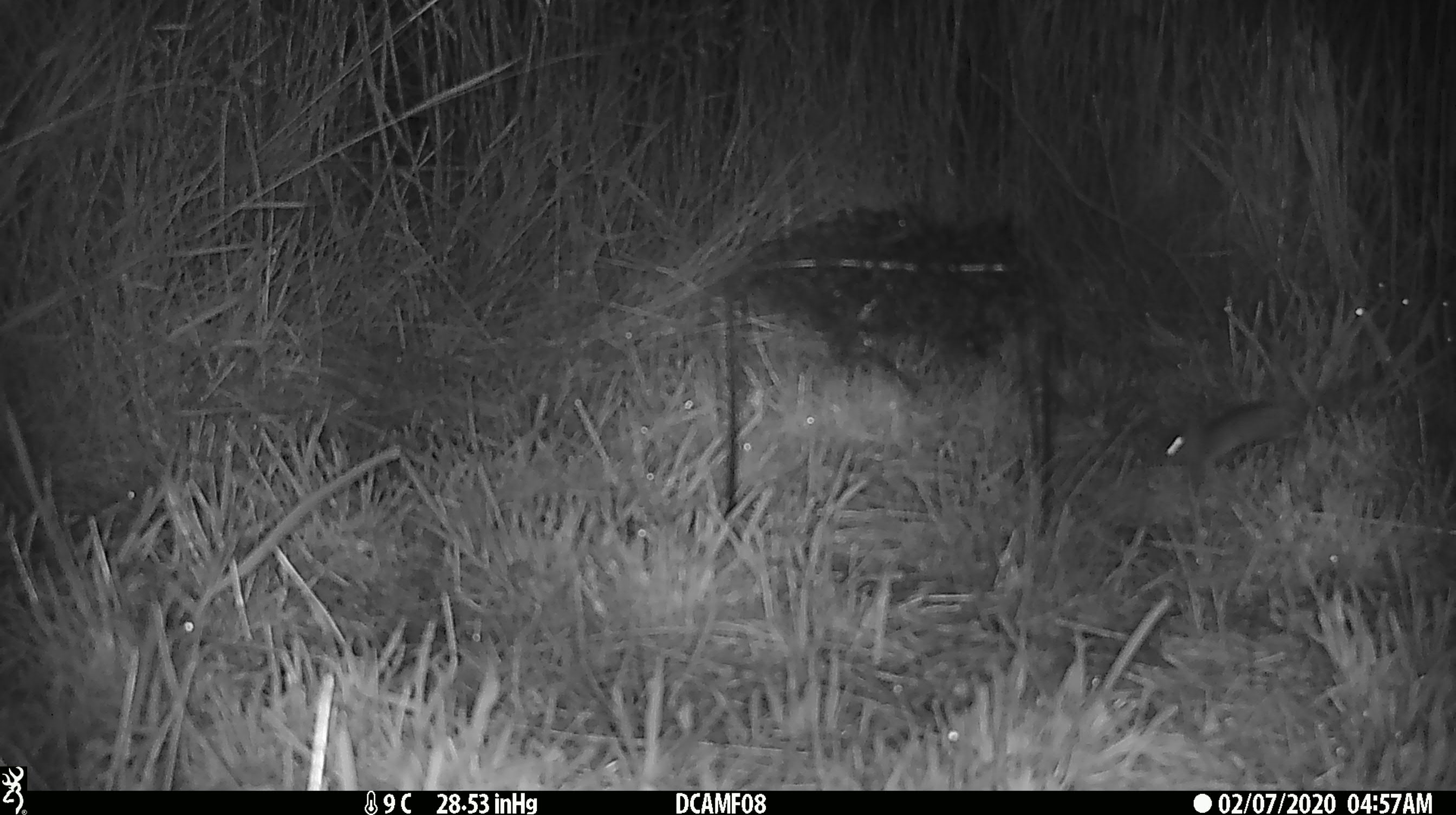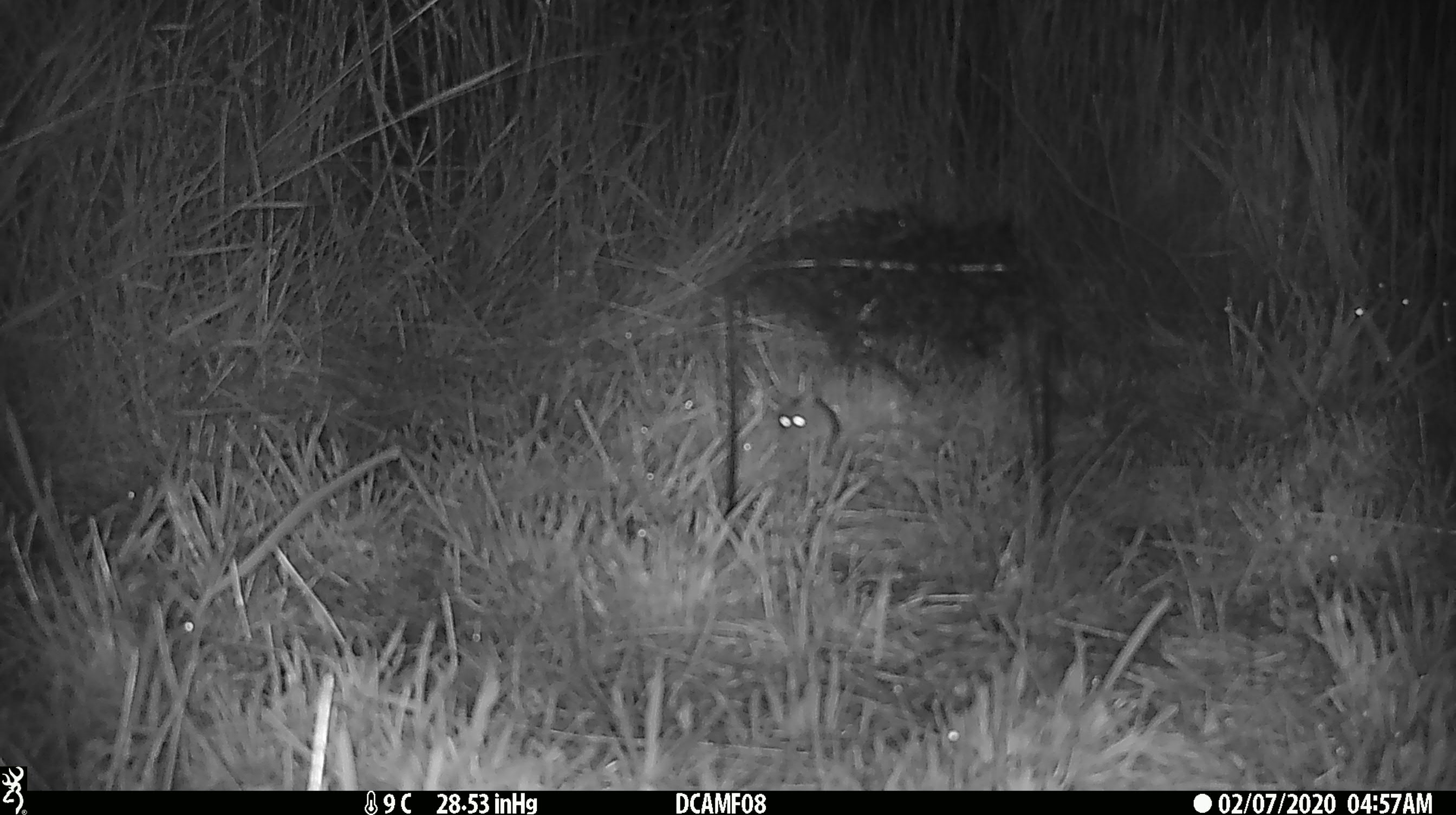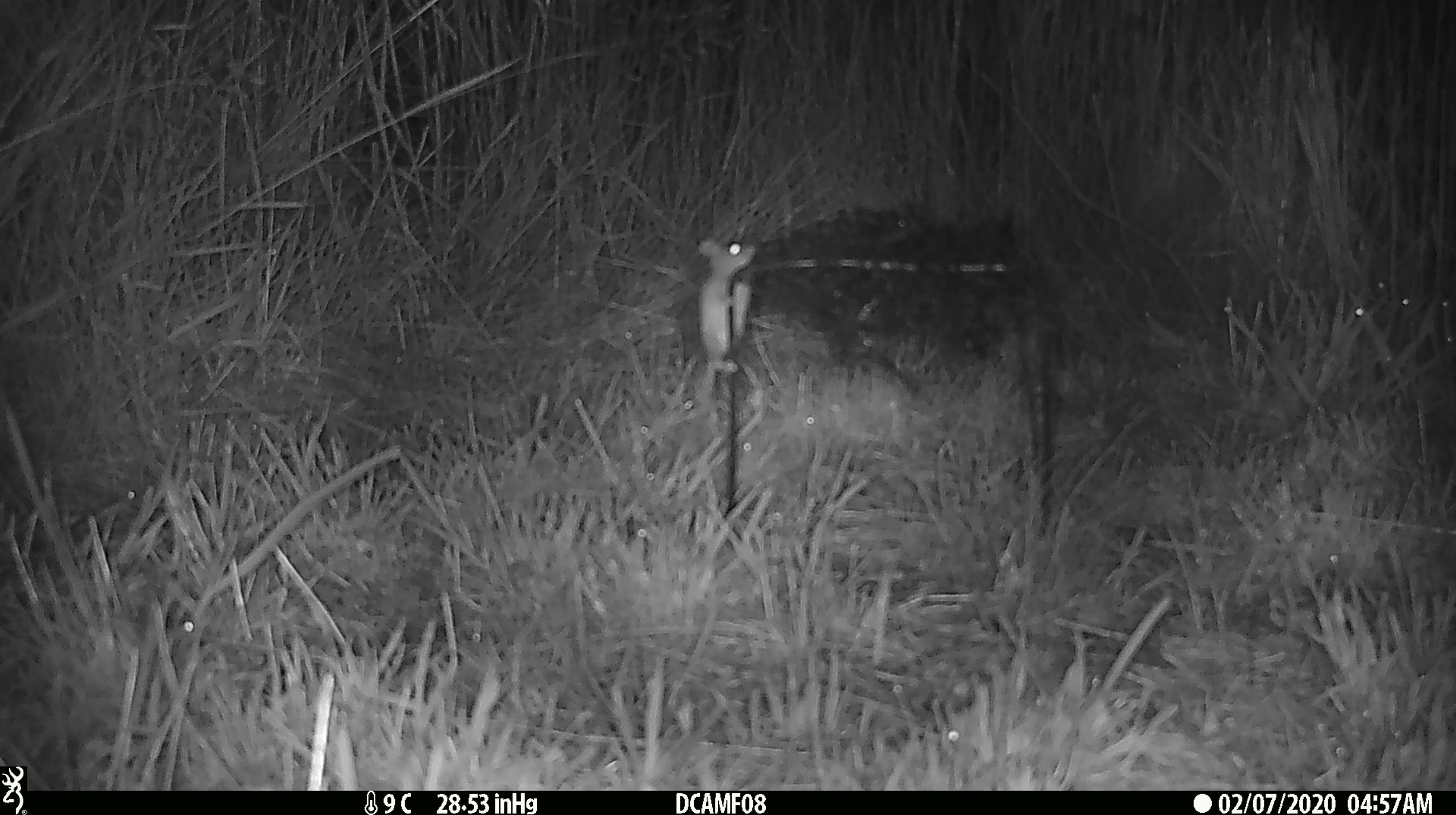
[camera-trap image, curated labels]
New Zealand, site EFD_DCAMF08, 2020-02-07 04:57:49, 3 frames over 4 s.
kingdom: Animalia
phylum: Chordata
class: Mammalia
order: Rodentia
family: Muridae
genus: Mus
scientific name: Mus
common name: mouse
Mouse (Mus).